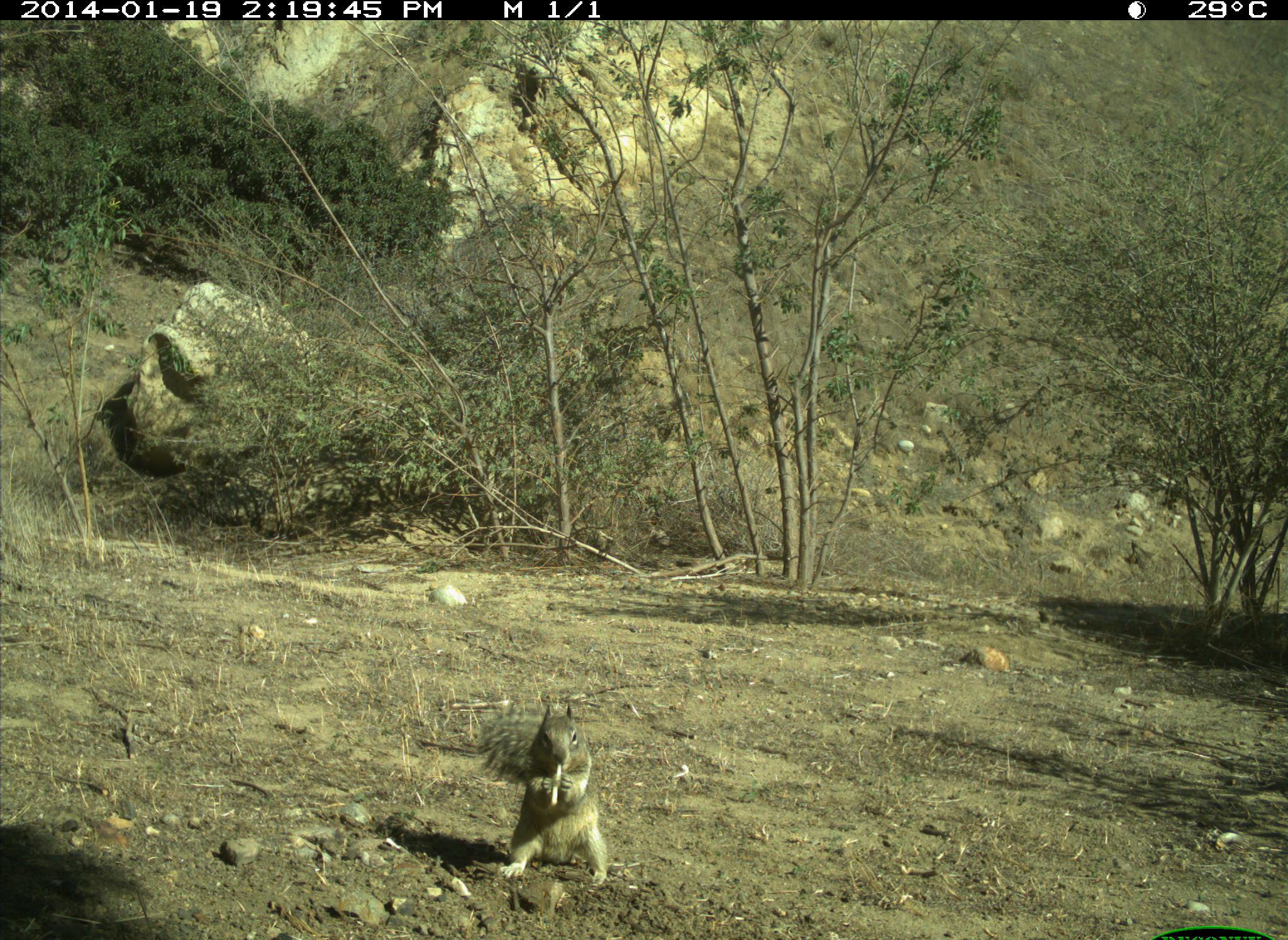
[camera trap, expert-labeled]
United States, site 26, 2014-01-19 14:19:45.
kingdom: Animalia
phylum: Chordata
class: Mammalia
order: Rodentia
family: Sciuridae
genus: Sciurus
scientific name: Sciurus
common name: squirrel